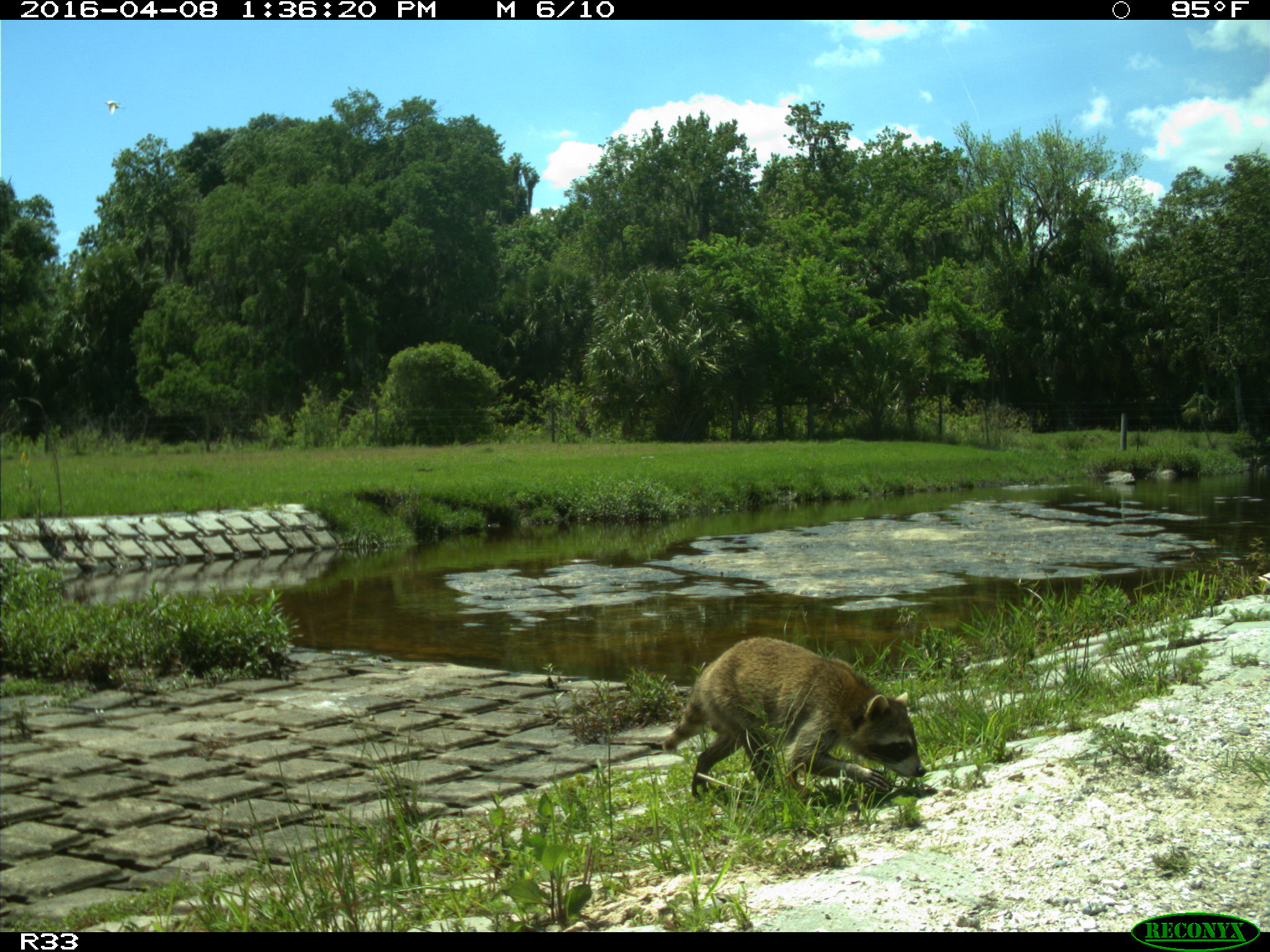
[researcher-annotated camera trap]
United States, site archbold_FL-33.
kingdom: Animalia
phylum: Chordata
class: Mammalia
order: Carnivora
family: Procyonidae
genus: Procyon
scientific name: Procyon lotor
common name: common raccoon